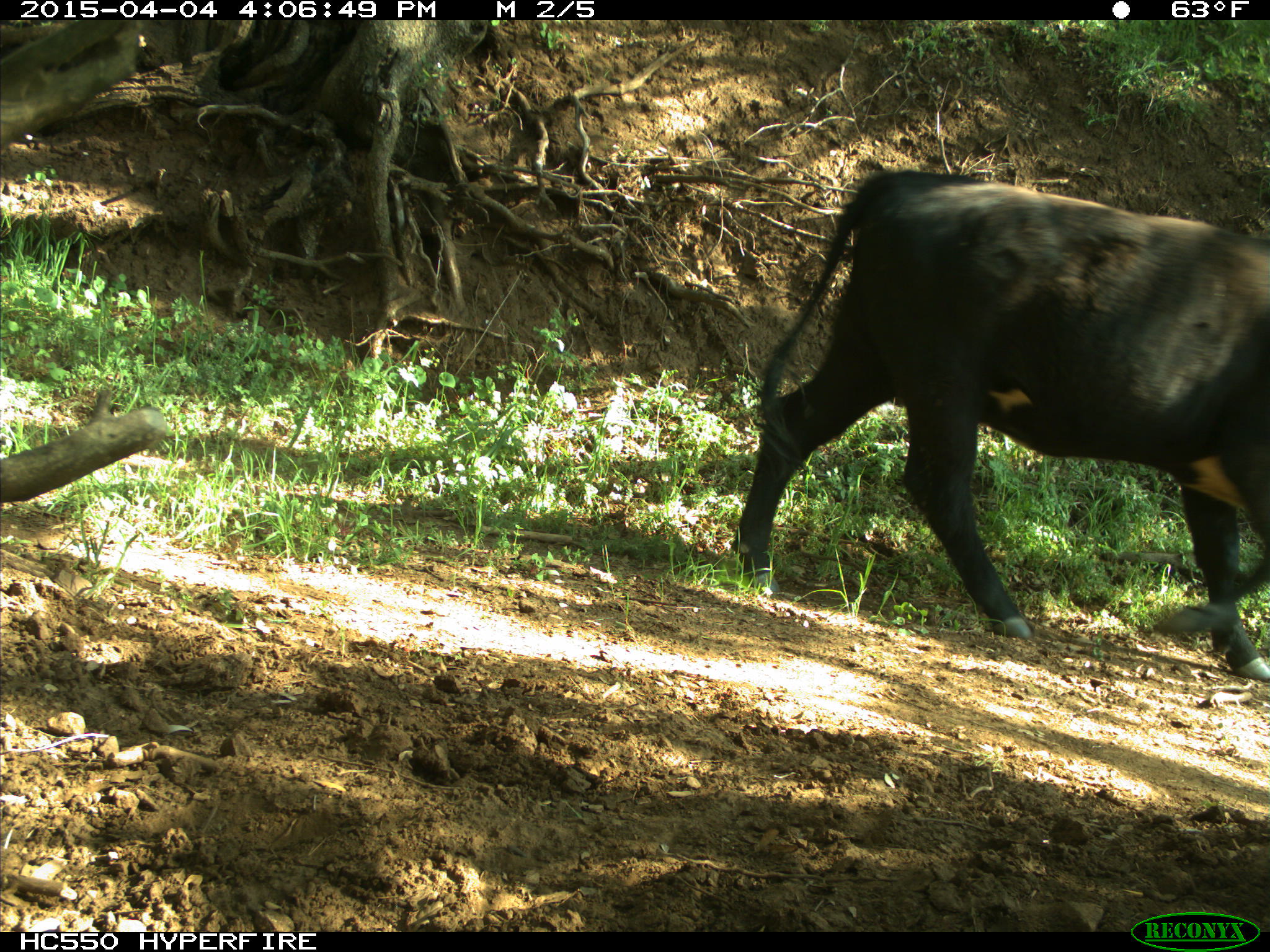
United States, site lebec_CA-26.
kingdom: Animalia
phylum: Chordata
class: Mammalia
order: Artiodactyla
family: Bovidae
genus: Bos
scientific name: Bos taurus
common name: domestic cow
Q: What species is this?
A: Bos taurus (domestic cow).